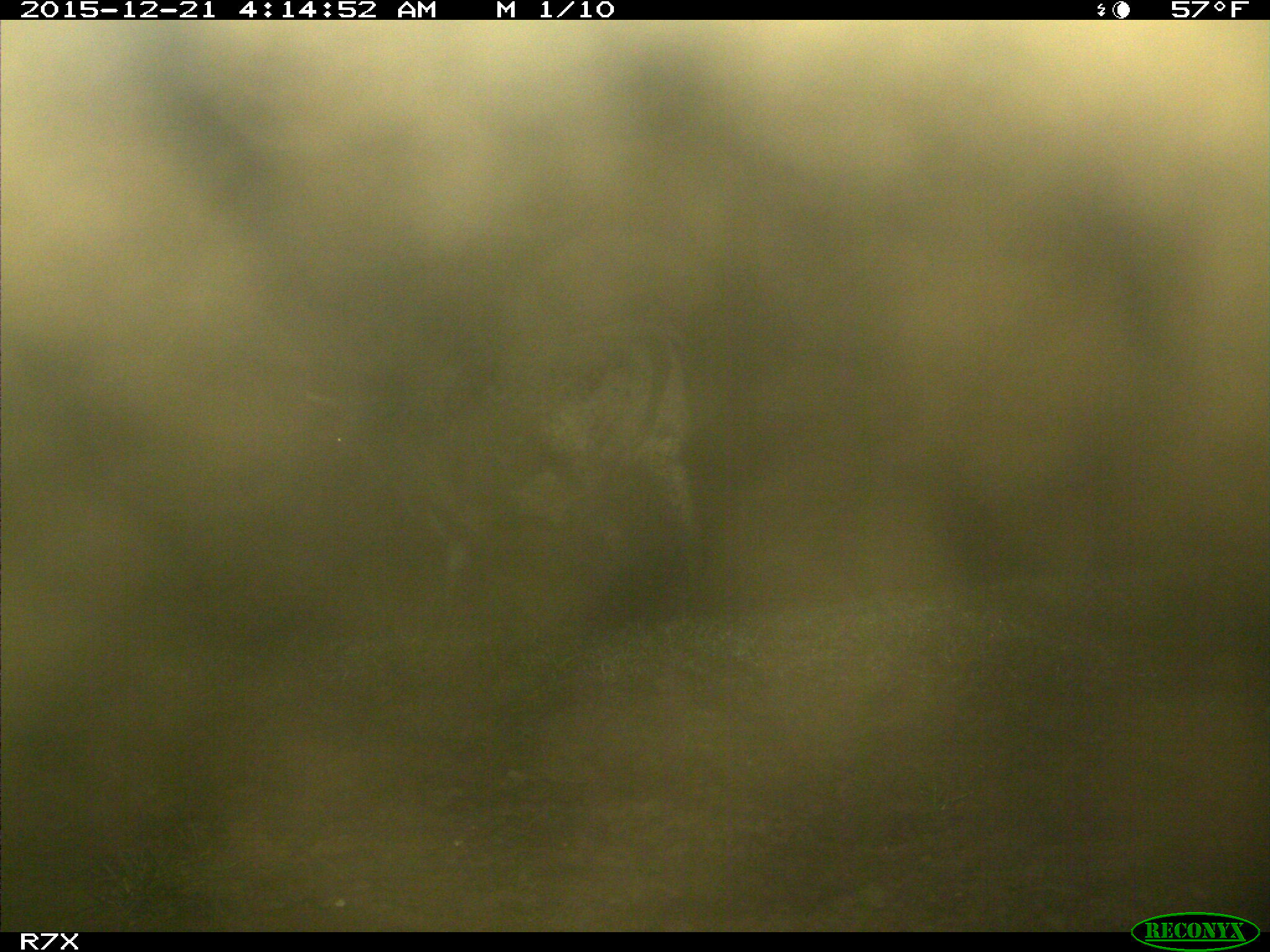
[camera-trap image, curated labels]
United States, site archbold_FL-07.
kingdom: Animalia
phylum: Chordata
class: Mammalia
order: Artiodactyla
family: Bovidae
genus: Bos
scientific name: Bos taurus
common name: domestic cow